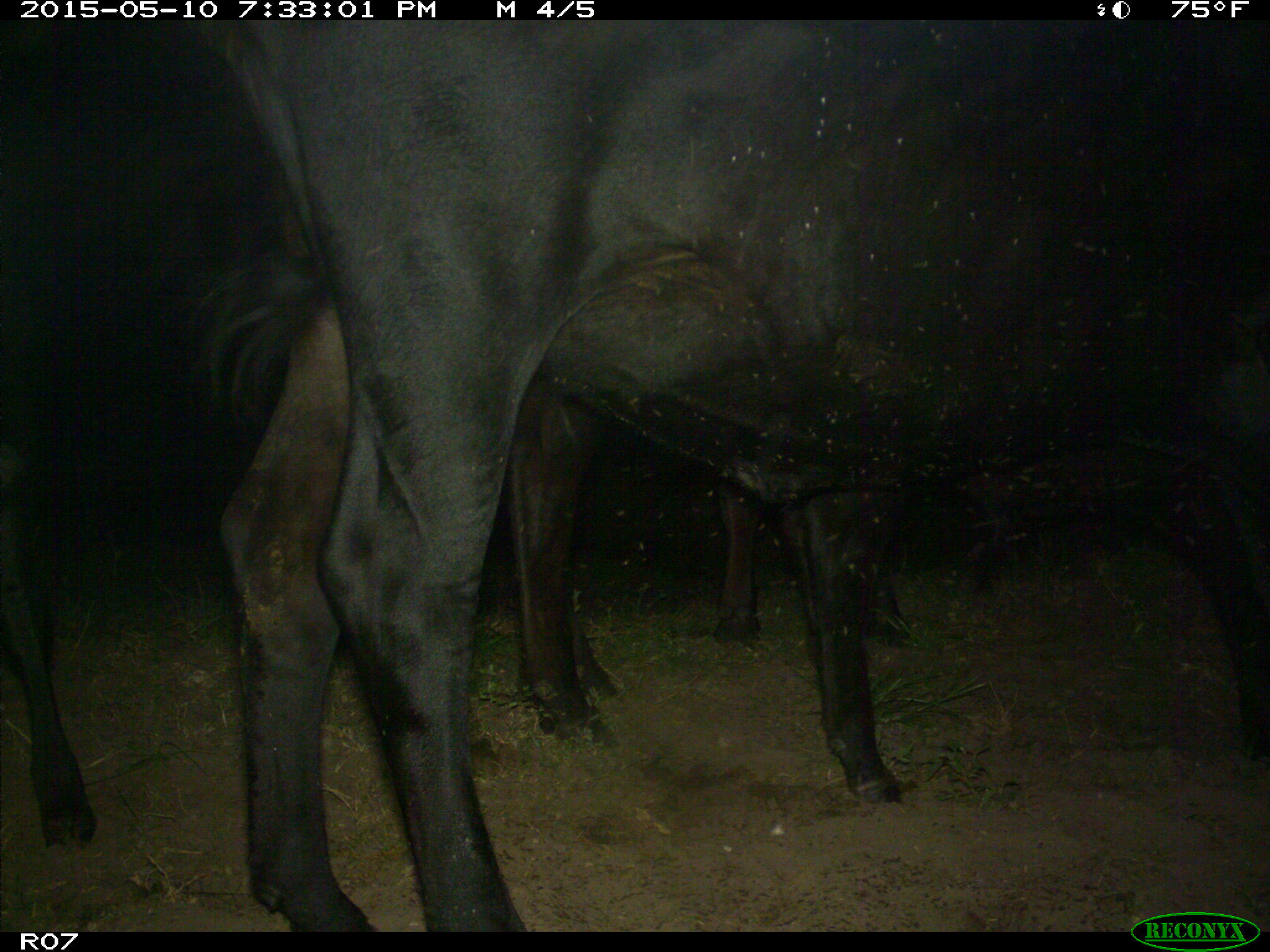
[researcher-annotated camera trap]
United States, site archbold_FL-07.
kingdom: Animalia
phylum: Chordata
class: Mammalia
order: Artiodactyla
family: Bovidae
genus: Bos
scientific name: Bos taurus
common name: domestic cow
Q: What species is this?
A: Bos taurus (domestic cow).